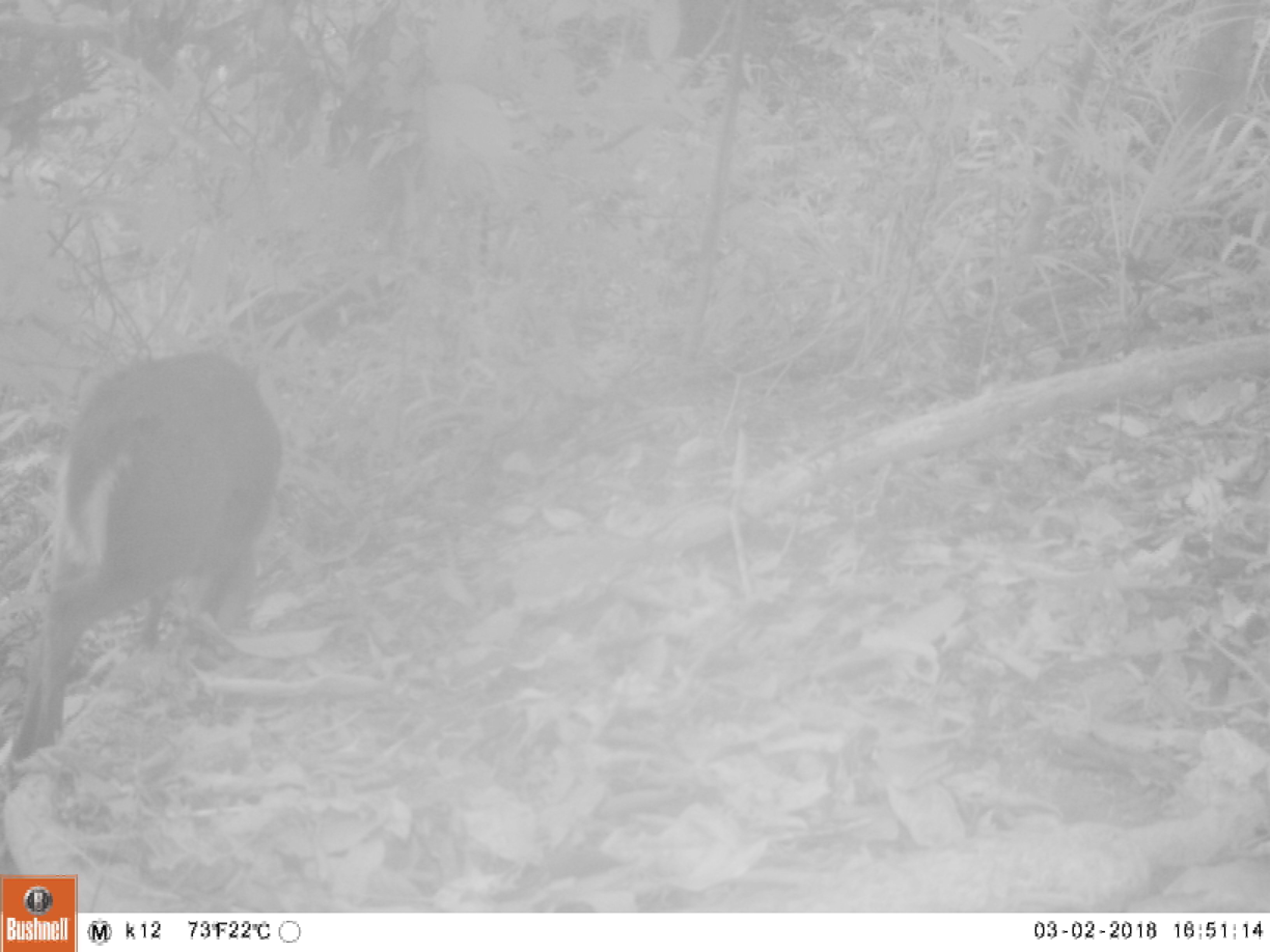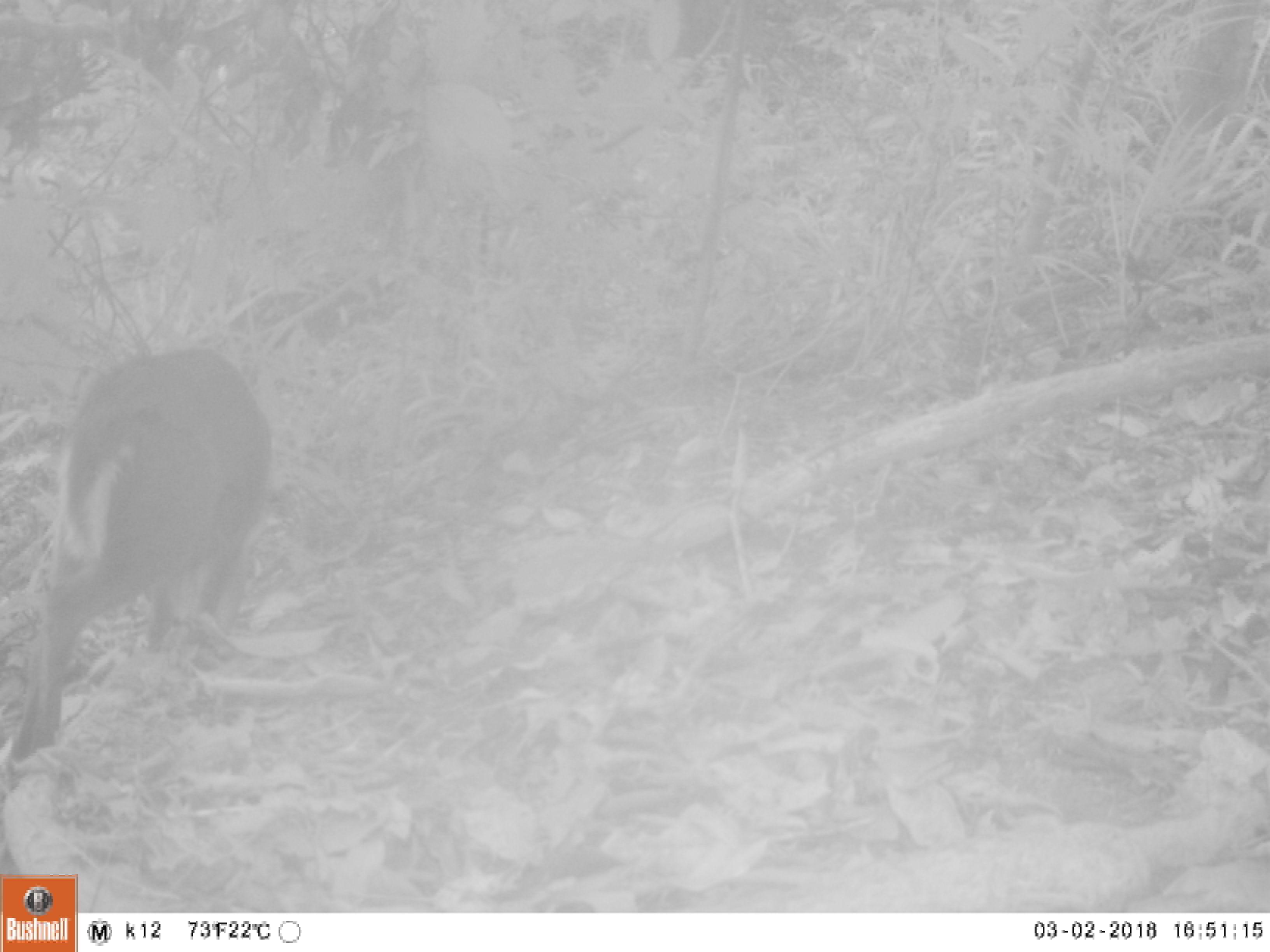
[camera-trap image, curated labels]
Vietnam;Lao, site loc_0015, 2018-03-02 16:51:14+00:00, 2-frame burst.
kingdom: Animalia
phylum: Chordata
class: Mammalia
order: Artiodactyla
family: Cervidae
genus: Muntiacus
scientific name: Muntiacus rooseveltorum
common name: roosevelt's muntjac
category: roosevelts muntjac group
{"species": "roosevelts muntjac group (roosevelt's muntjac) (Muntiacus rooseveltorum)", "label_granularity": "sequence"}